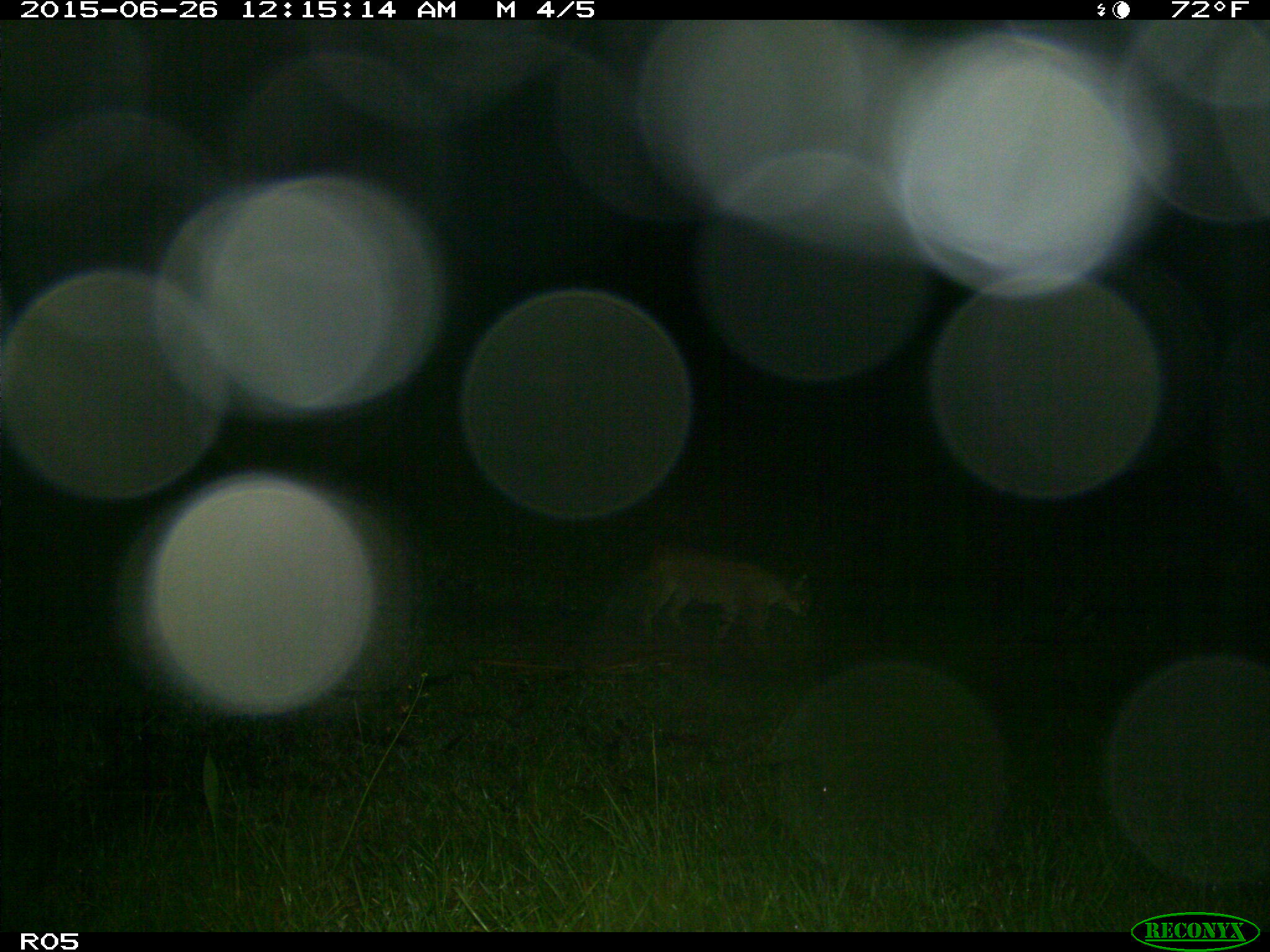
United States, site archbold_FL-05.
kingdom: Animalia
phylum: Chordata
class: Mammalia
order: Carnivora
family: Felidae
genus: Lynx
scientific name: Lynx rufus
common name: bobcat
Lynx rufus (bobcat).